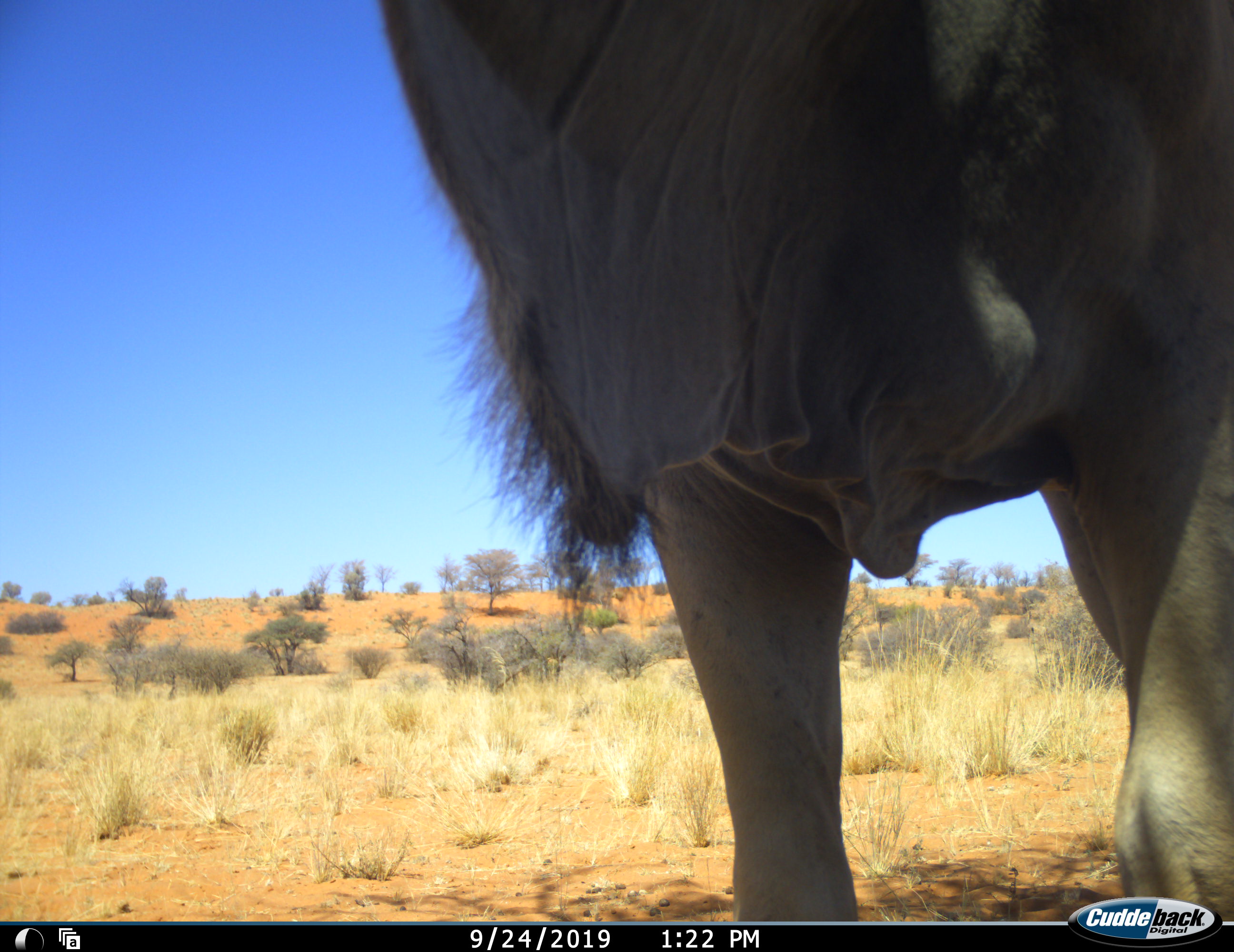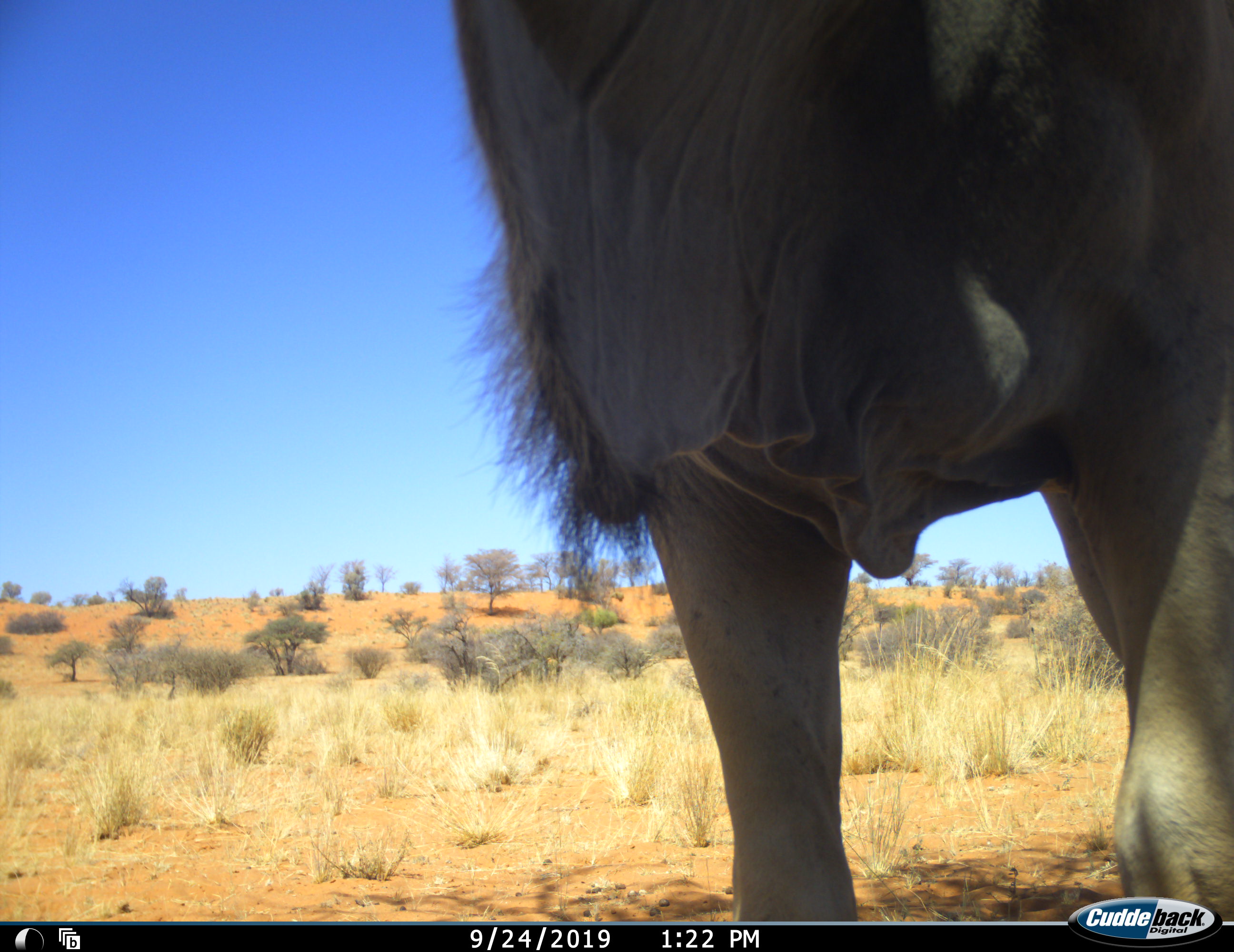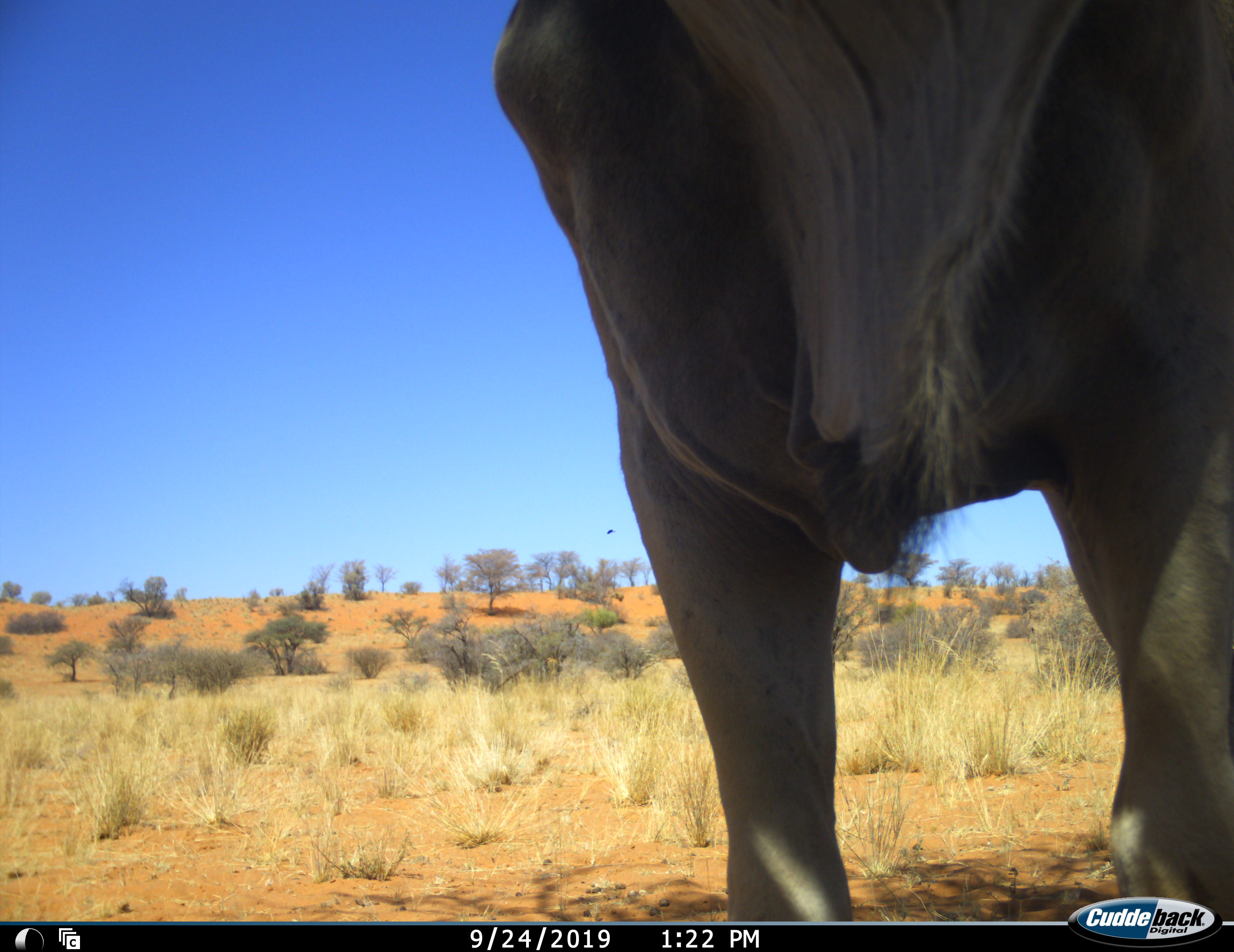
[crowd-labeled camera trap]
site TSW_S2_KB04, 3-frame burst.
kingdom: Animalia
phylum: Chordata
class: Mammalia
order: Artiodactyla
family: Bovidae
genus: Tragelaphus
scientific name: Tragelaphus oryx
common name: eland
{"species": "eland (Tragelaphus oryx)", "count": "1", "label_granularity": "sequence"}